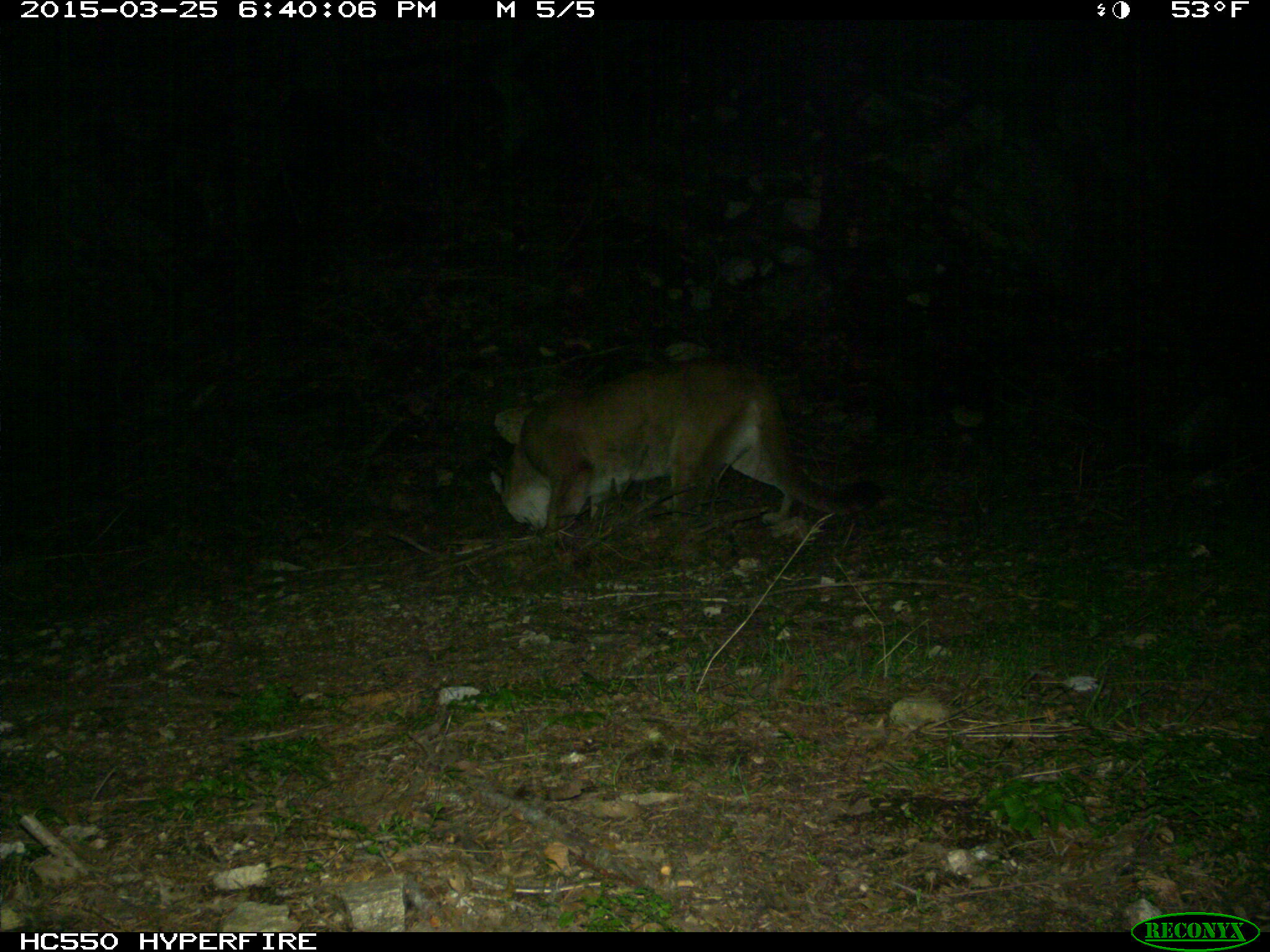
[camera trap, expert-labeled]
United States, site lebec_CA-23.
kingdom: Animalia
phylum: Chordata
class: Mammalia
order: Carnivora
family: Felidae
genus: Puma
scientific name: Puma concolor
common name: mountain lion